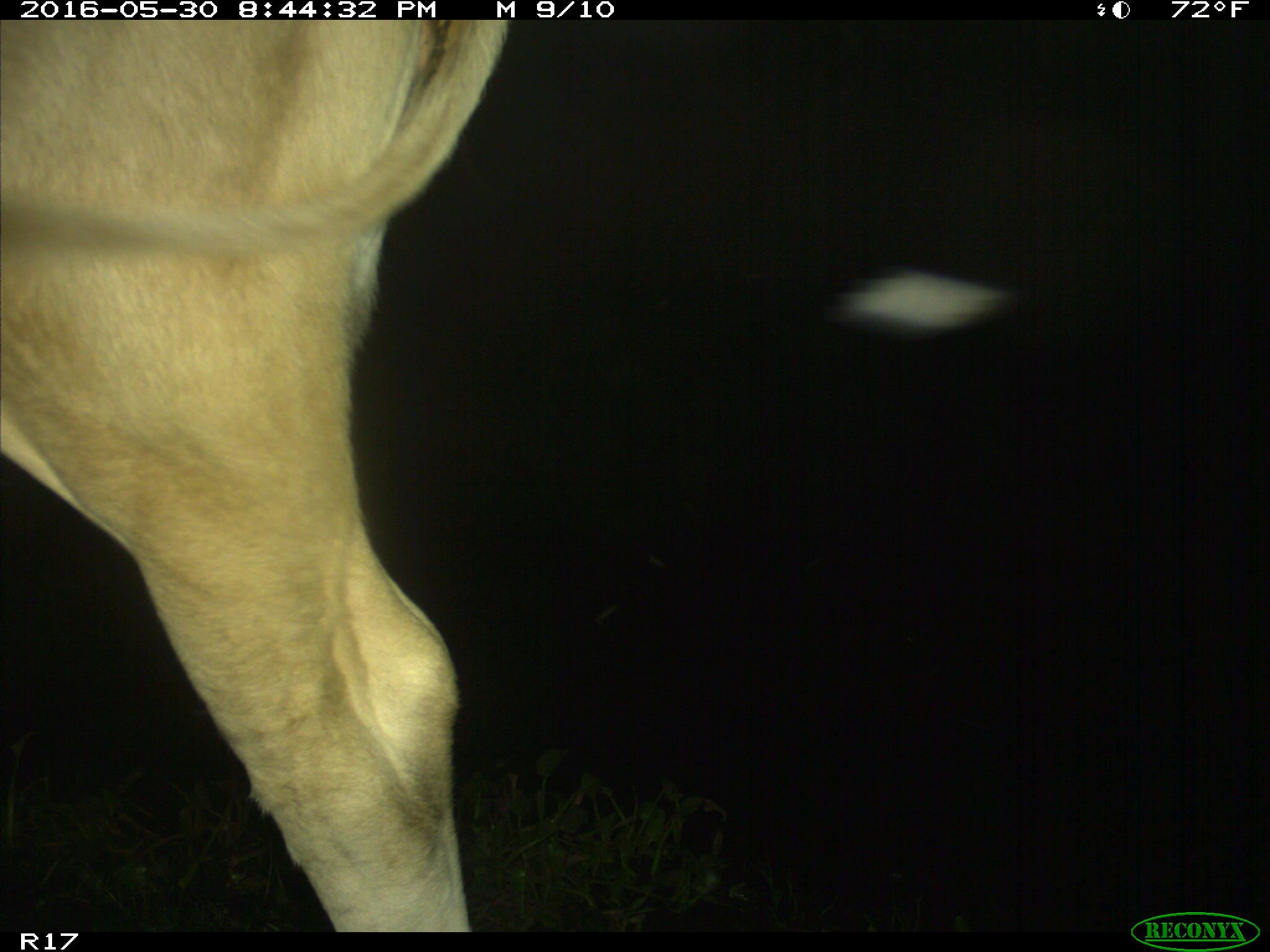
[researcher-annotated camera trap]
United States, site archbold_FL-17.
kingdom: Animalia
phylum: Chordata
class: Mammalia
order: Artiodactyla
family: Bovidae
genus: Bos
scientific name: Bos taurus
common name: domestic cow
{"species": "Bos taurus (domestic cow)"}